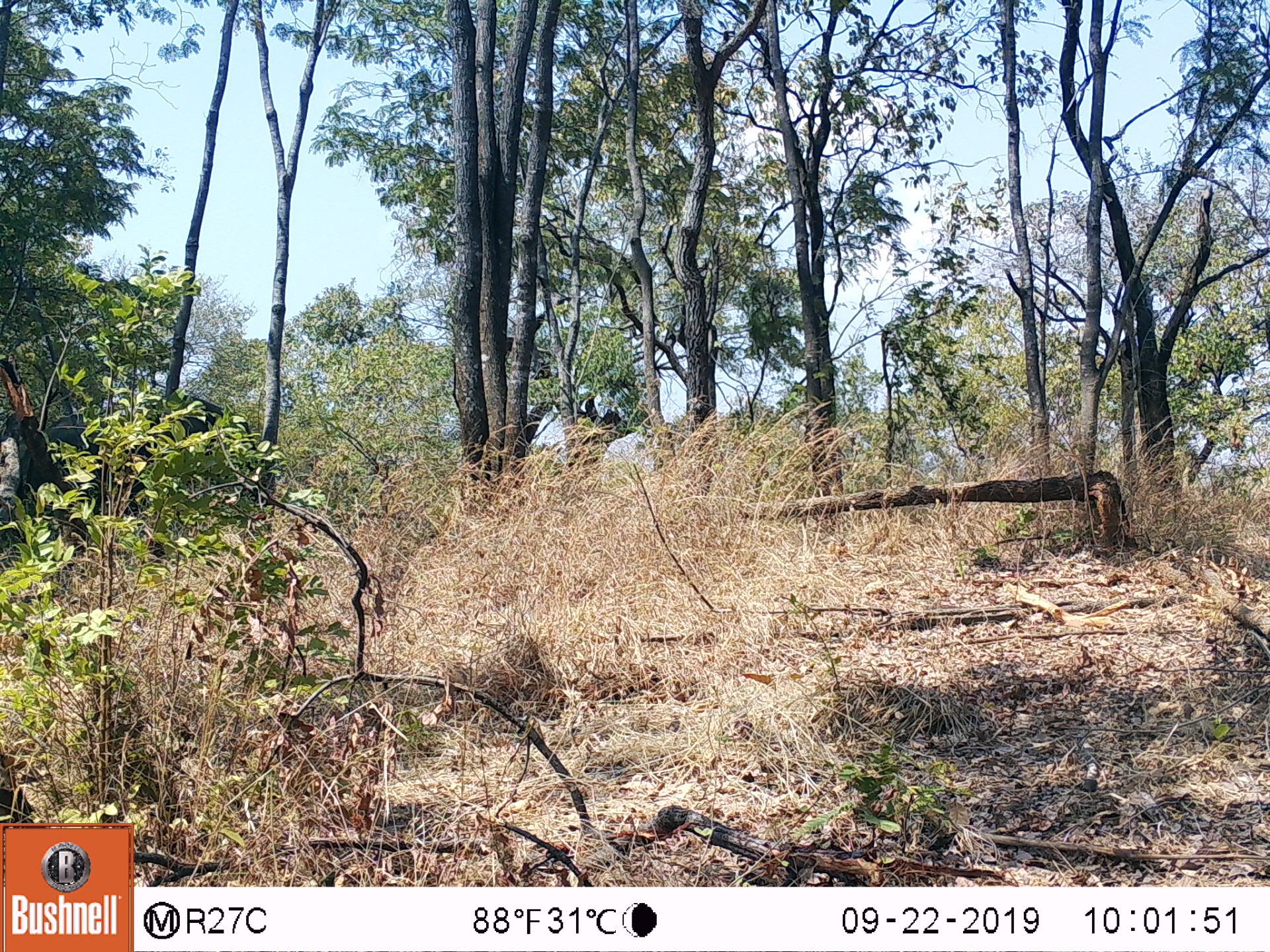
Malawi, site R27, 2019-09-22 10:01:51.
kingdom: Animalia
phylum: Chordata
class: Mammalia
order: Proboscidea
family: Elephantidae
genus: Loxodonta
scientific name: Loxodonta africana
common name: african savanna elephant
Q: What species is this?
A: African savanna elephant (Loxodonta africana).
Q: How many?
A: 1.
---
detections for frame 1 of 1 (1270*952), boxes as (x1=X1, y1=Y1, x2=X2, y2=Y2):
african savanna elephant: (x1=36, y1=397, x2=267, y2=553)